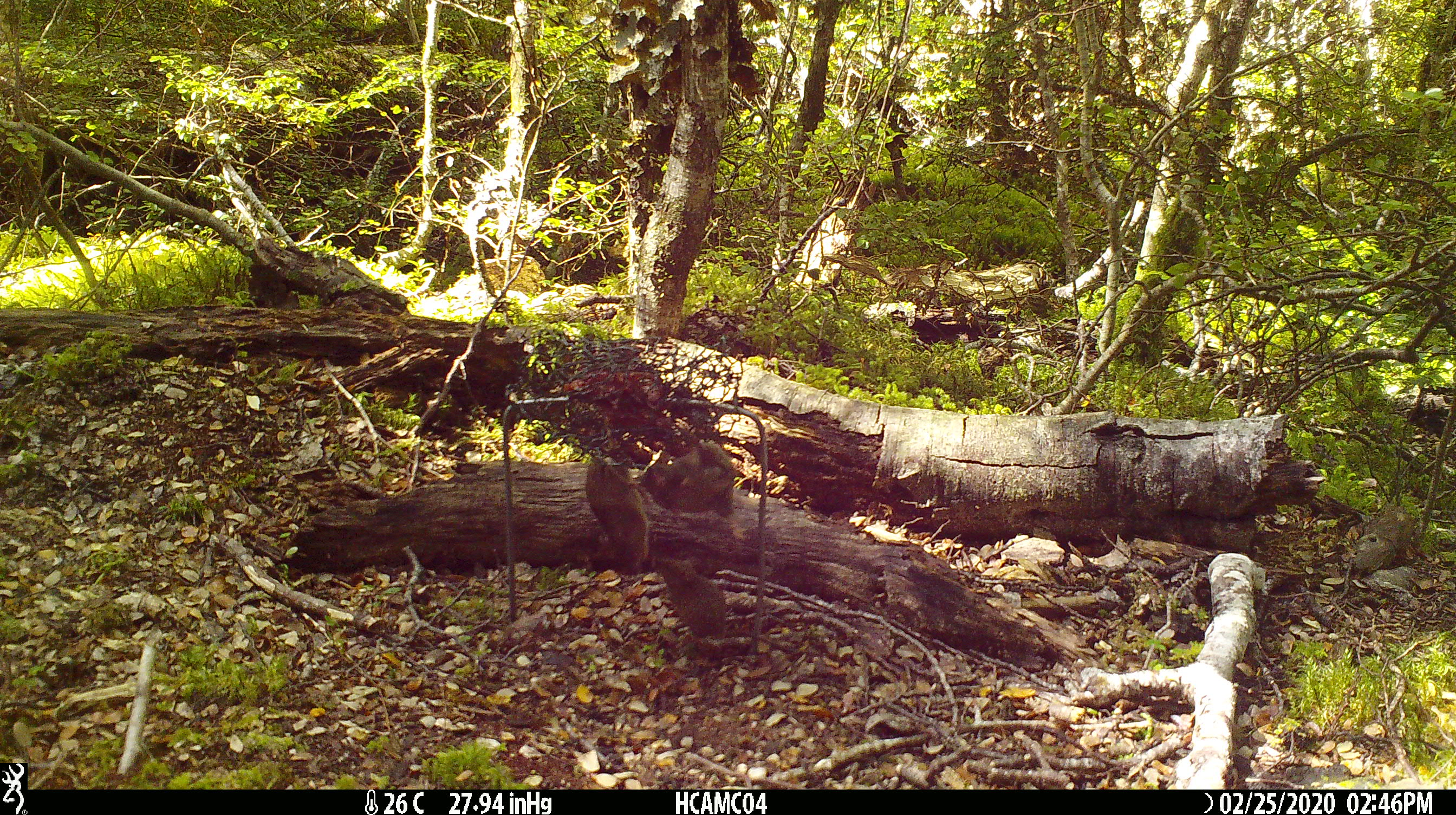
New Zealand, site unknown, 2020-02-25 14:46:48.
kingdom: Animalia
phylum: Chordata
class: Mammalia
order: Rodentia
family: Muridae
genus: Mus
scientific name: Mus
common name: mouse